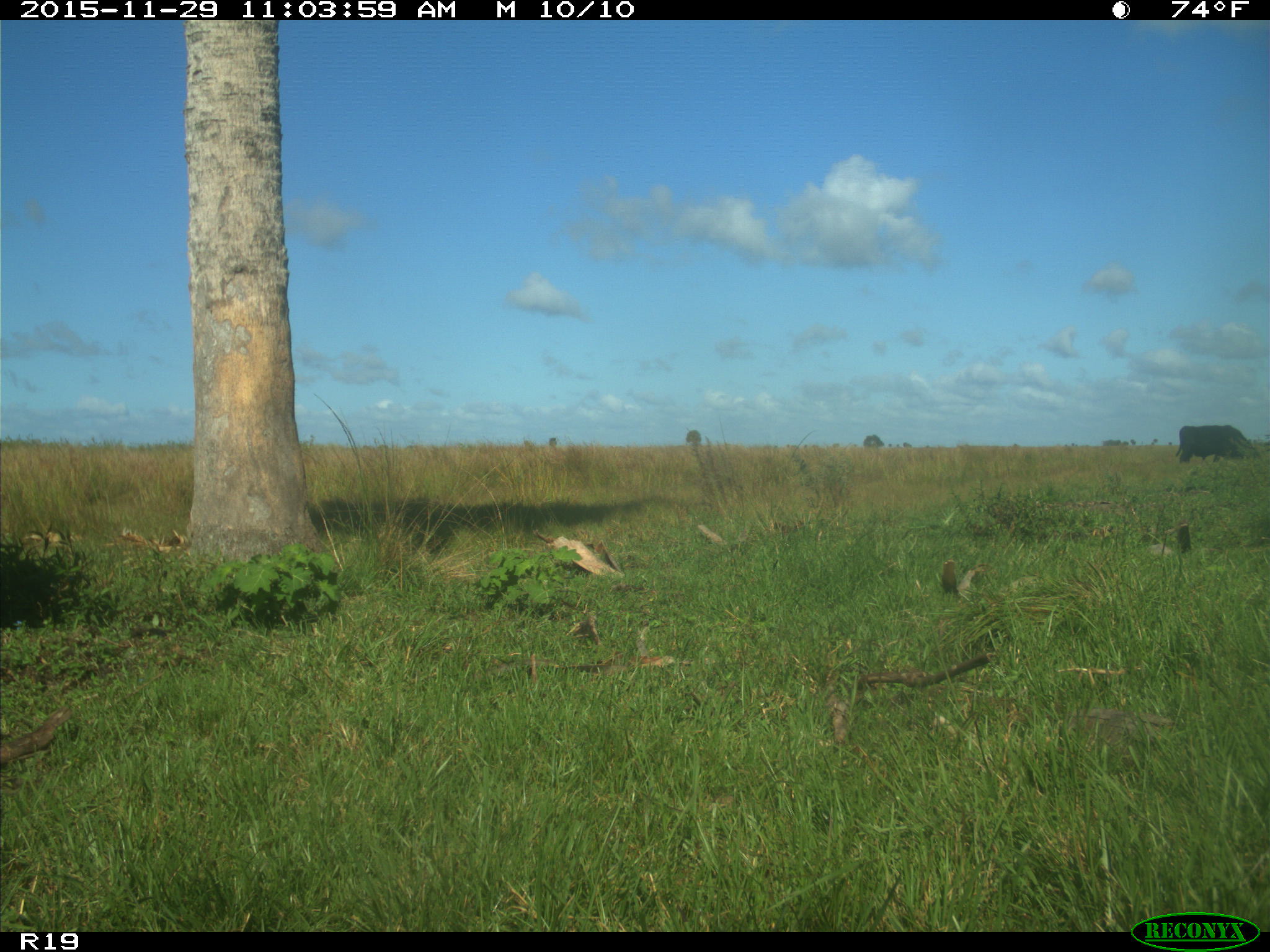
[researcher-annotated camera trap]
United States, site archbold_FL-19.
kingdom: Animalia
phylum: Chordata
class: Mammalia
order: Artiodactyla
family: Bovidae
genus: Bos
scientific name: Bos taurus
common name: domestic cow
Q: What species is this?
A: Bos taurus (domestic cow).